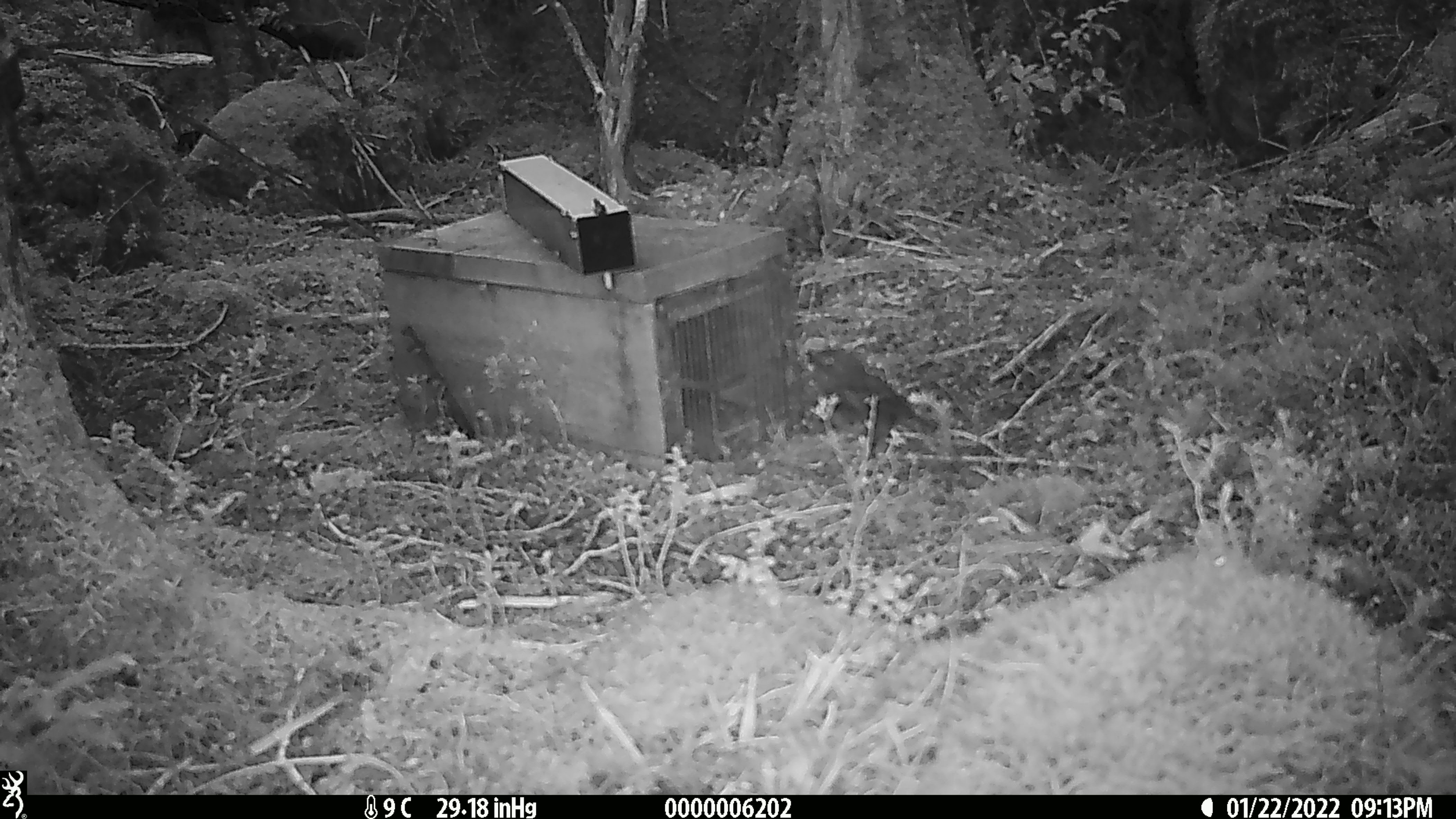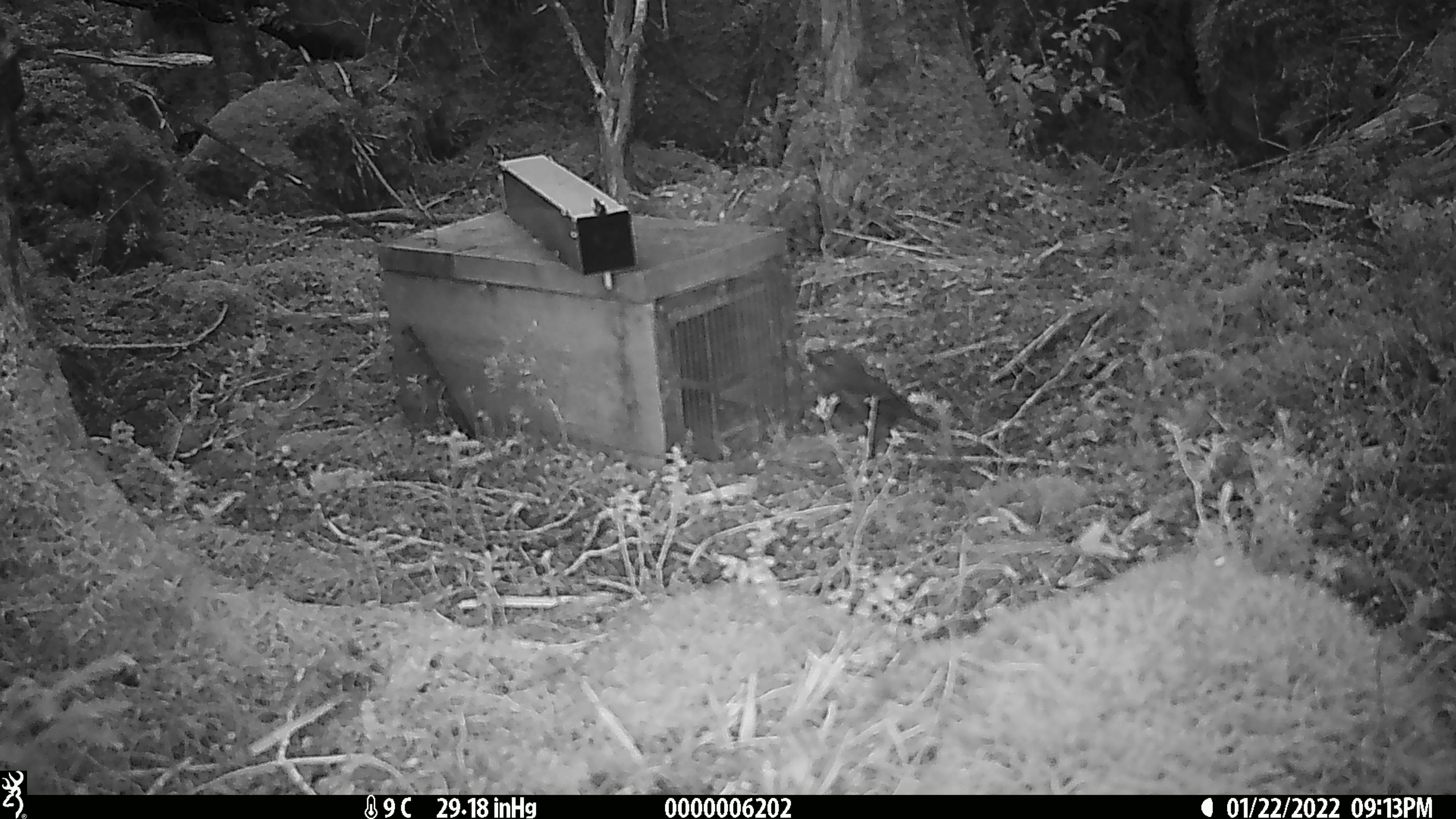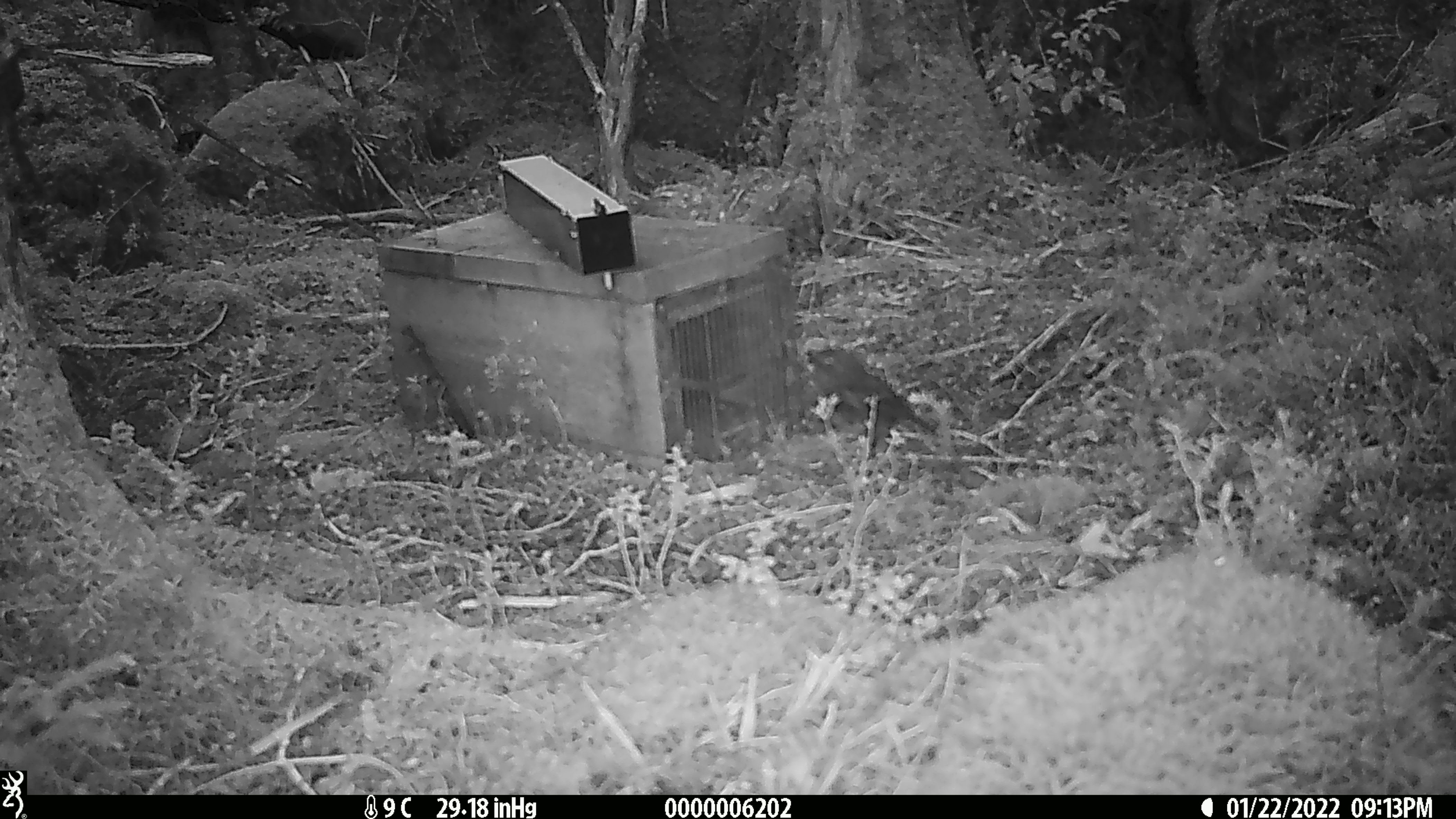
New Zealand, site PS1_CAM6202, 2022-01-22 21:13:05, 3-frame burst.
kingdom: Animalia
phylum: Chordata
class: Aves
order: Passeriformes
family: Petroicidae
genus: Petroica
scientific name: Petroica australis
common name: new zealand robin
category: robin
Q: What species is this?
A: Robin (new zealand robin) (Petroica australis).